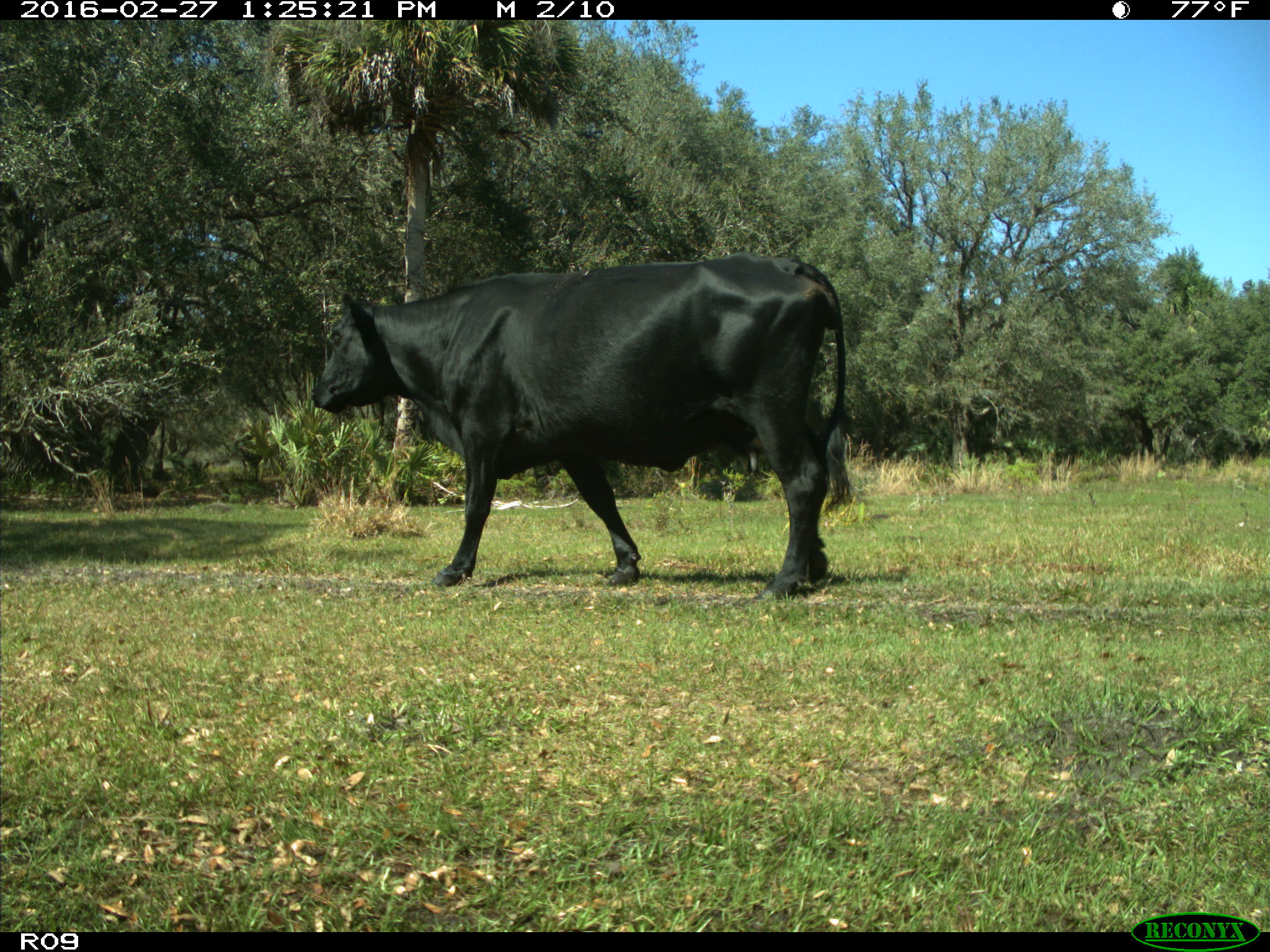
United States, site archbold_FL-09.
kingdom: Animalia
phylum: Chordata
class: Mammalia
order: Artiodactyla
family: Bovidae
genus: Bos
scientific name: Bos taurus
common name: domestic cow